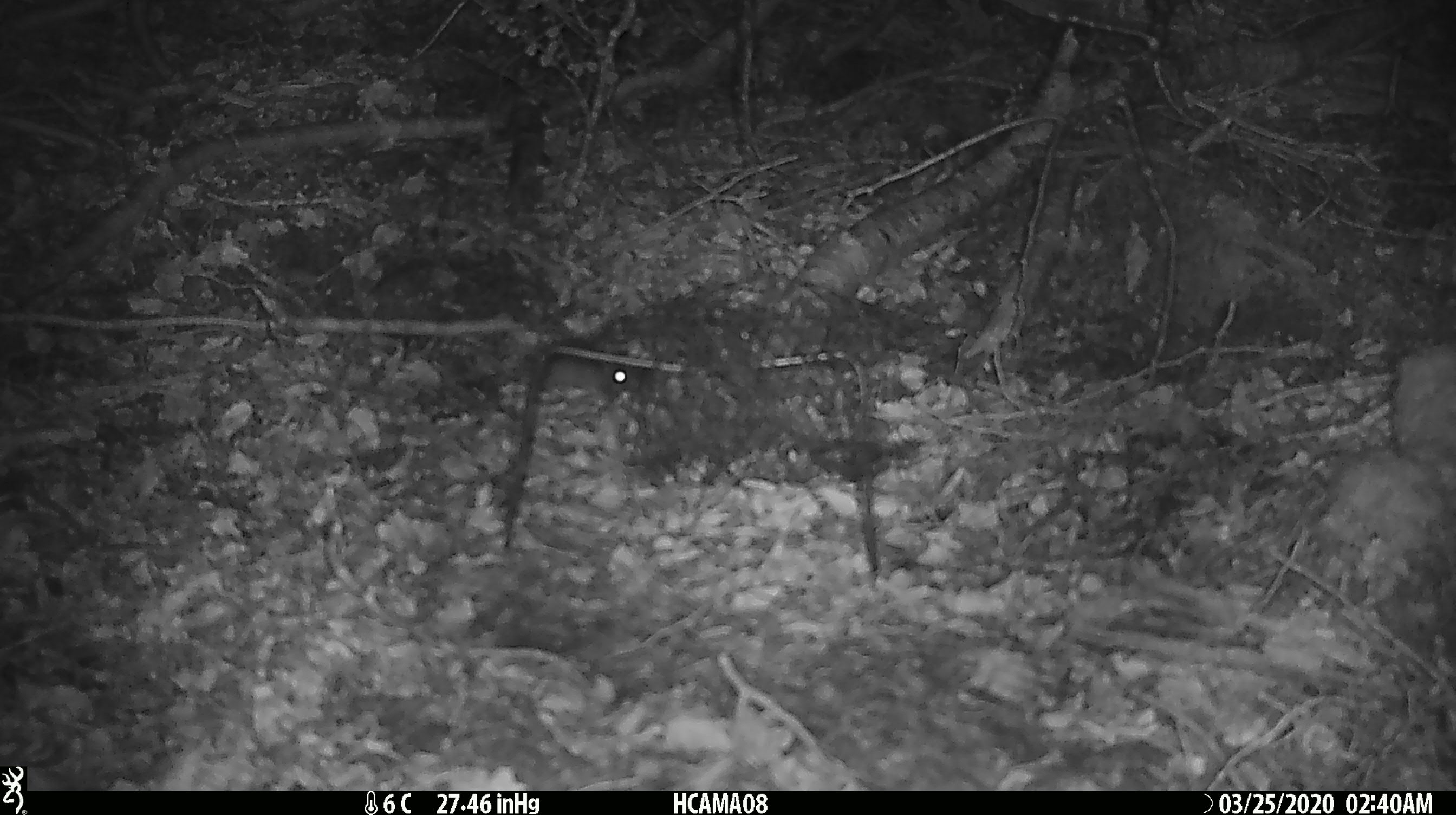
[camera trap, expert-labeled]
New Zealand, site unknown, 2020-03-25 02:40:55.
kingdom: Animalia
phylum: Chordata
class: Mammalia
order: Rodentia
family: Muridae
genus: Mus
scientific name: Mus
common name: mouse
Mouse (Mus).